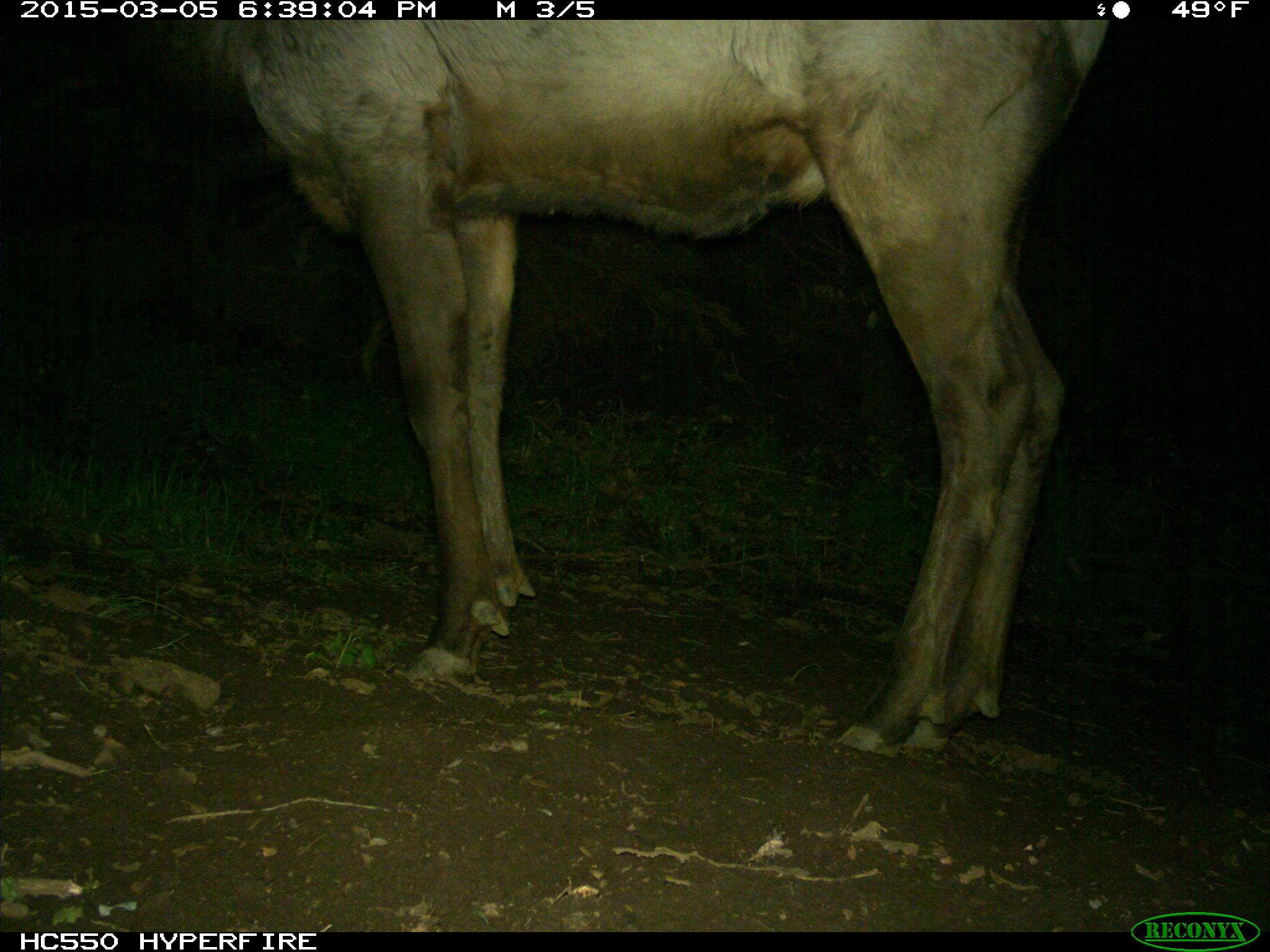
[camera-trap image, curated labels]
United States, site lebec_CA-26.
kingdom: Animalia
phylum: Chordata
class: Mammalia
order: Artiodactyla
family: Cervidae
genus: Cervus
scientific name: Cervus canadensis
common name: elk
Cervus canadensis (elk).